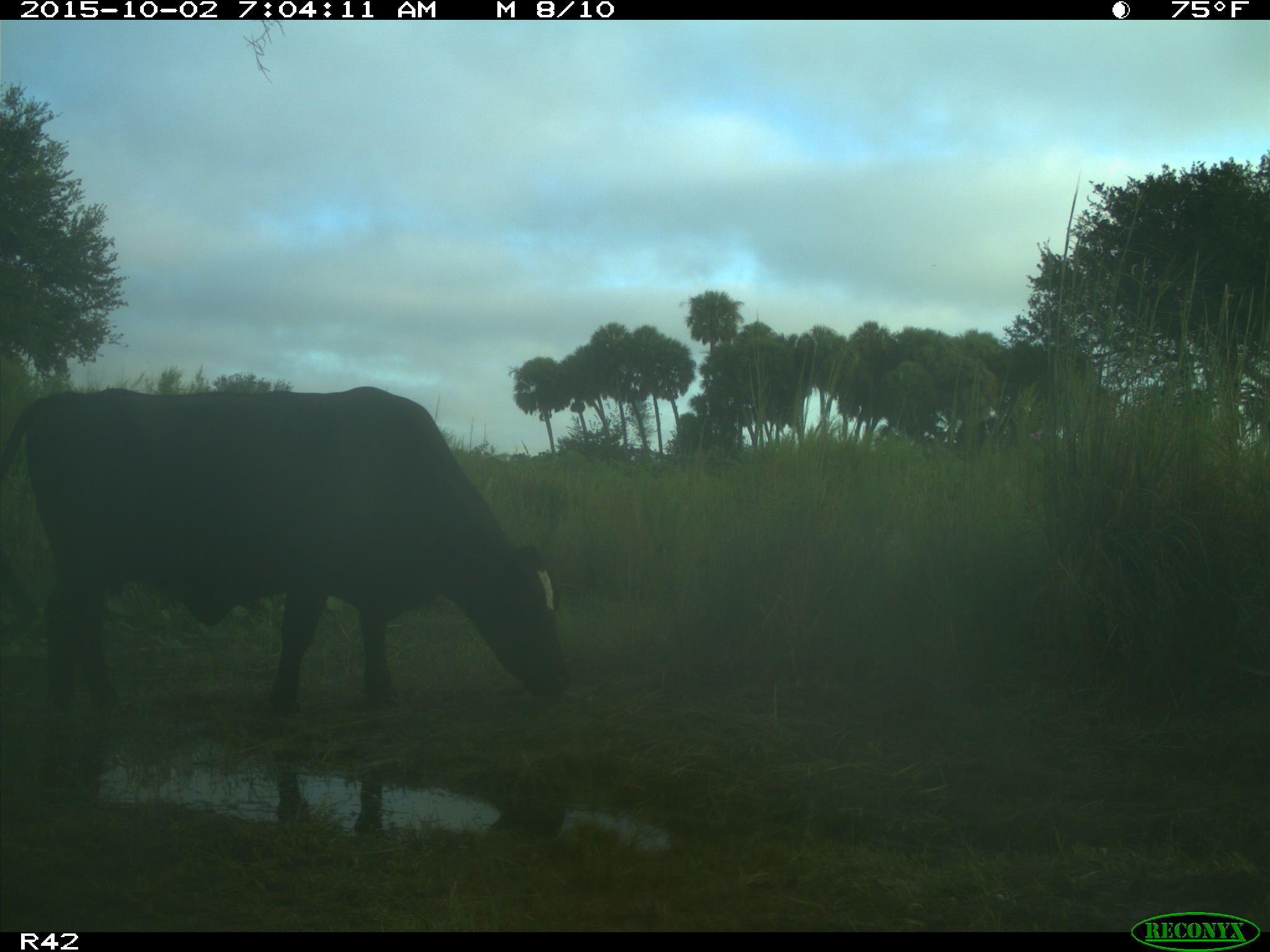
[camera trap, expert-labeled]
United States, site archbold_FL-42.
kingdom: Animalia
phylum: Chordata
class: Mammalia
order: Artiodactyla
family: Bovidae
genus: Bos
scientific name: Bos taurus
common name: domestic cow